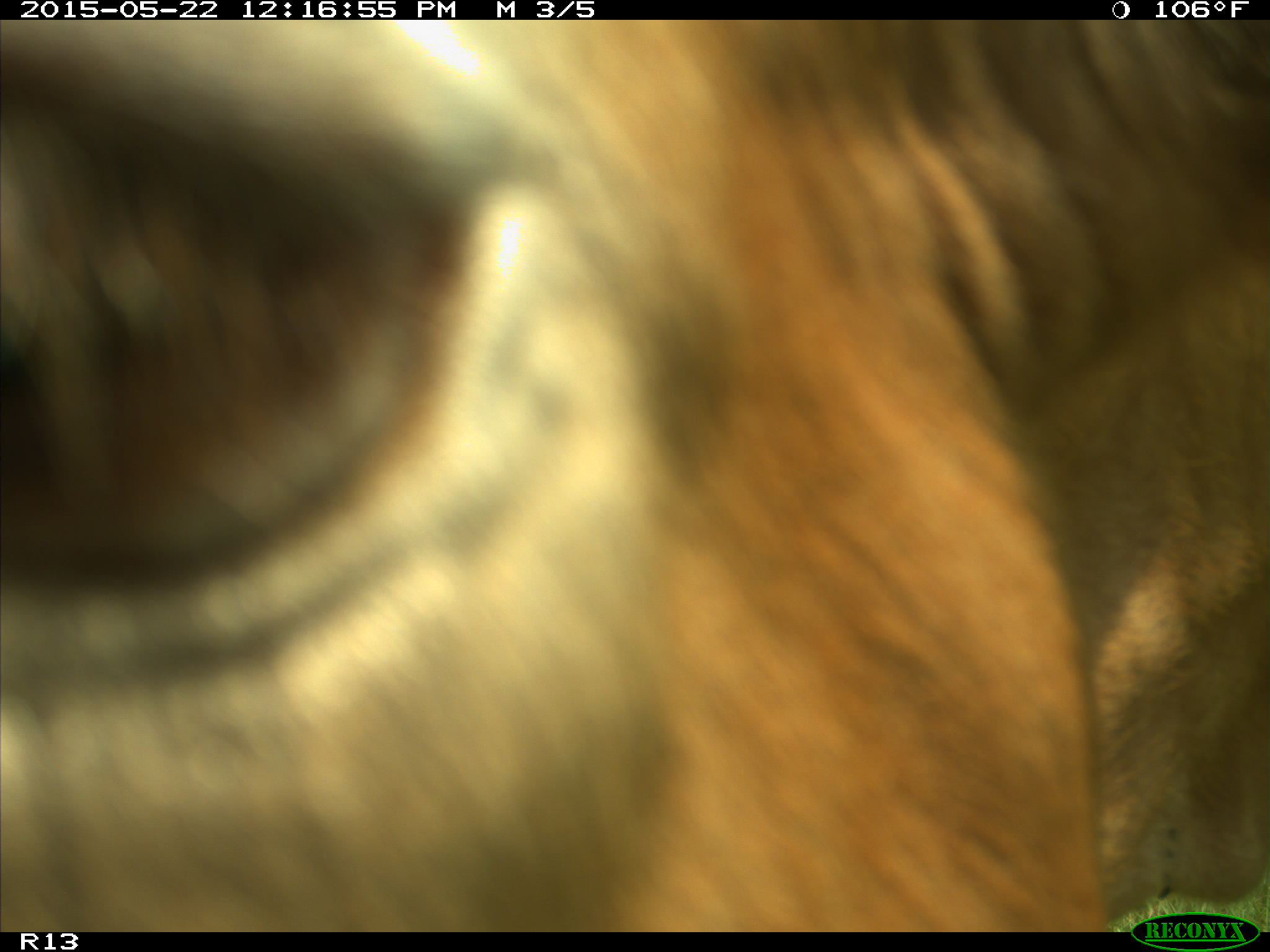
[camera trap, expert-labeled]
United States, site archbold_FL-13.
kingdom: Animalia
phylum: Chordata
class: Mammalia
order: Artiodactyla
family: Bovidae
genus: Bos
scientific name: Bos taurus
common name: domestic cow